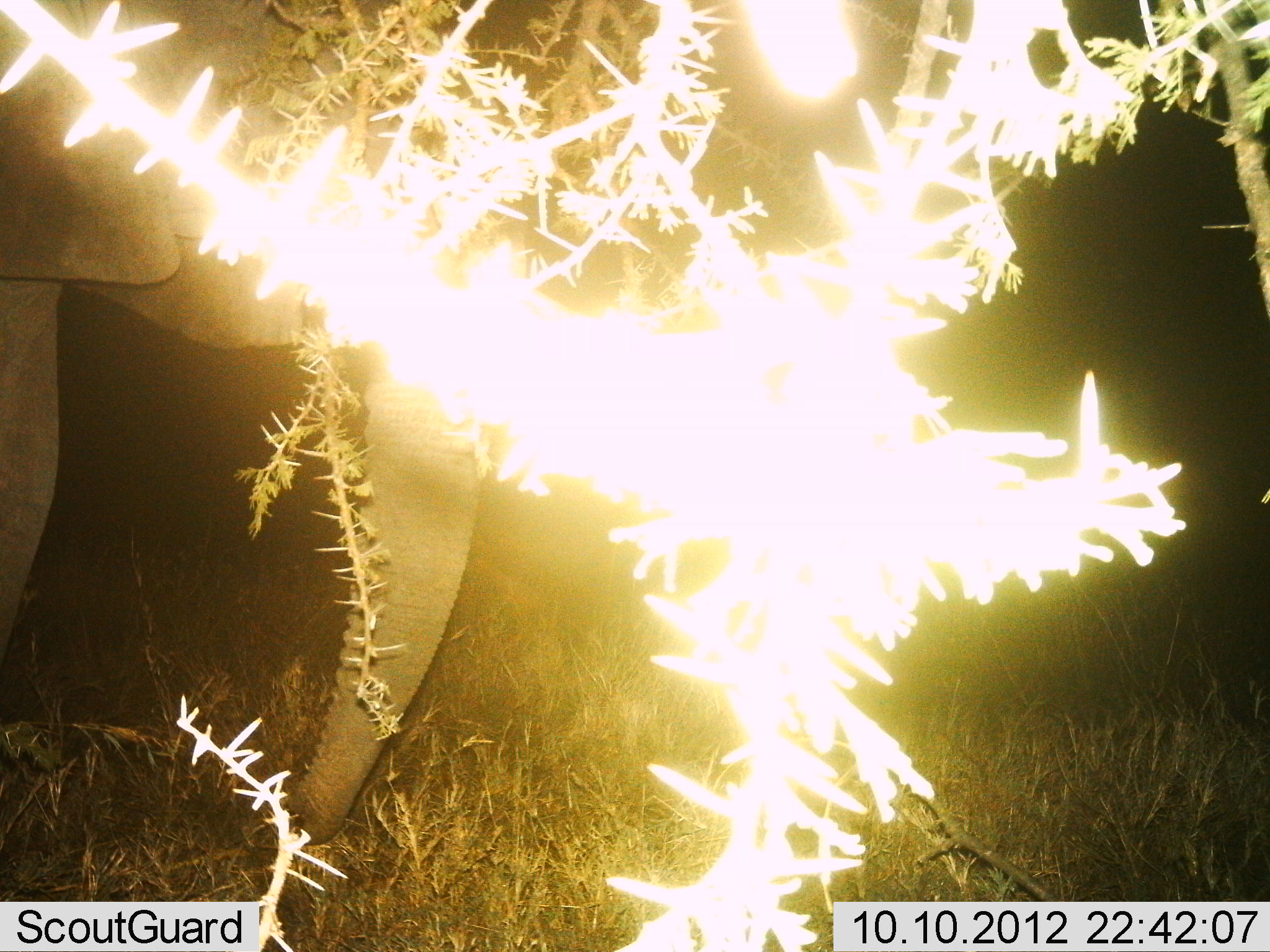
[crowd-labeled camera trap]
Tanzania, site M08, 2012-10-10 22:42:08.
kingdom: Animalia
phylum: Chordata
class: Mammalia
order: Proboscidea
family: Elephantidae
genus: Loxodonta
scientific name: Loxodonta africana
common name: african bush elephant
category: elephant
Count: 1.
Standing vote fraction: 70%.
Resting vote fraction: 0%.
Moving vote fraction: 30%.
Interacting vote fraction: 0%.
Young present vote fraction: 10%.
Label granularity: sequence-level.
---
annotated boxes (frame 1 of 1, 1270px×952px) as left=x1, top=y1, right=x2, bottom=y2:
animal: left=0, top=1, right=480, bottom=849